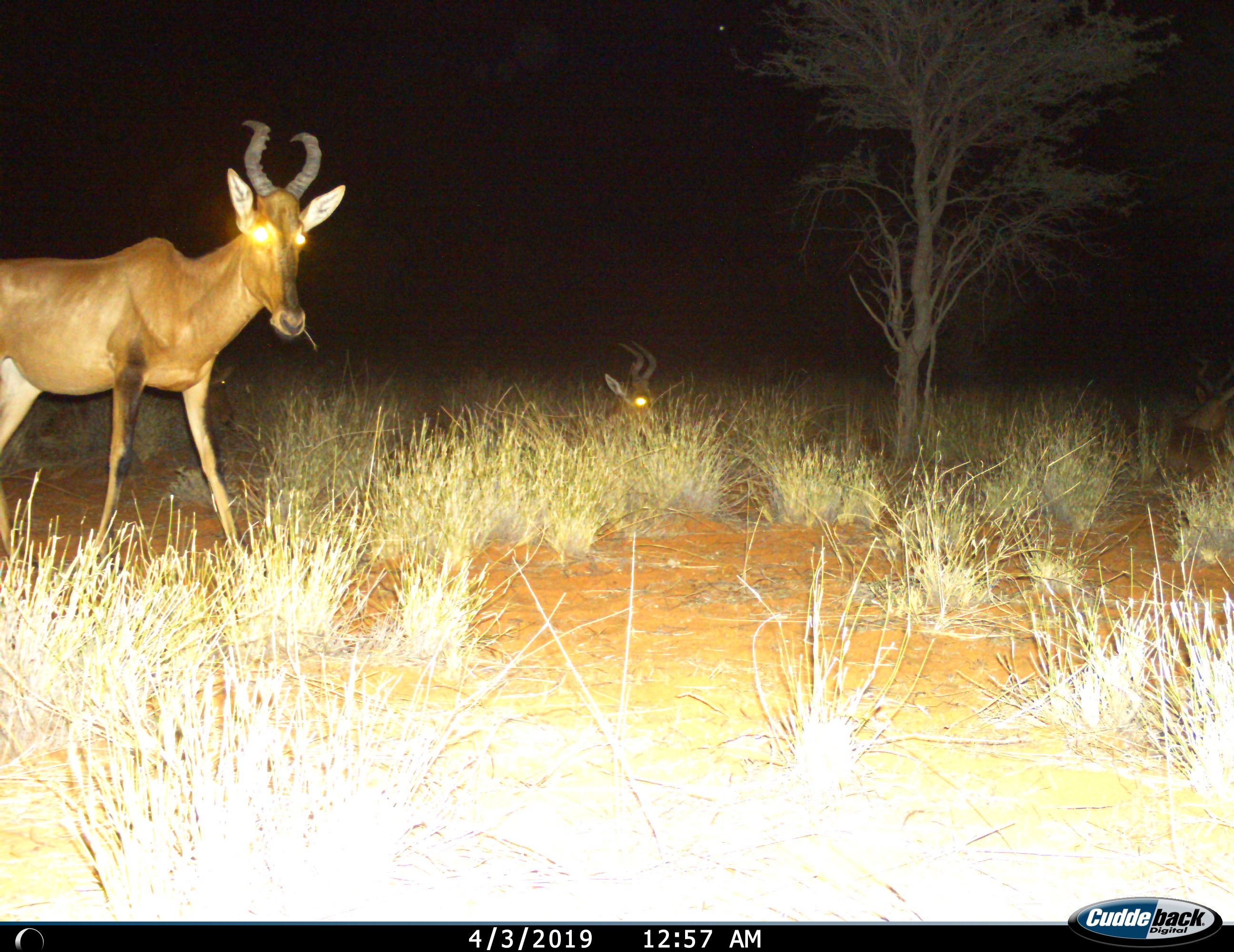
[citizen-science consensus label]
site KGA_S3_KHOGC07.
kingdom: Animalia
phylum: Chordata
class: Mammalia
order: Artiodactyla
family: Bovidae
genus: Alcelaphus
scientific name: Alcelaphus buselaphus caama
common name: red hartebeest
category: hartebeestred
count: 2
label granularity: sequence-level